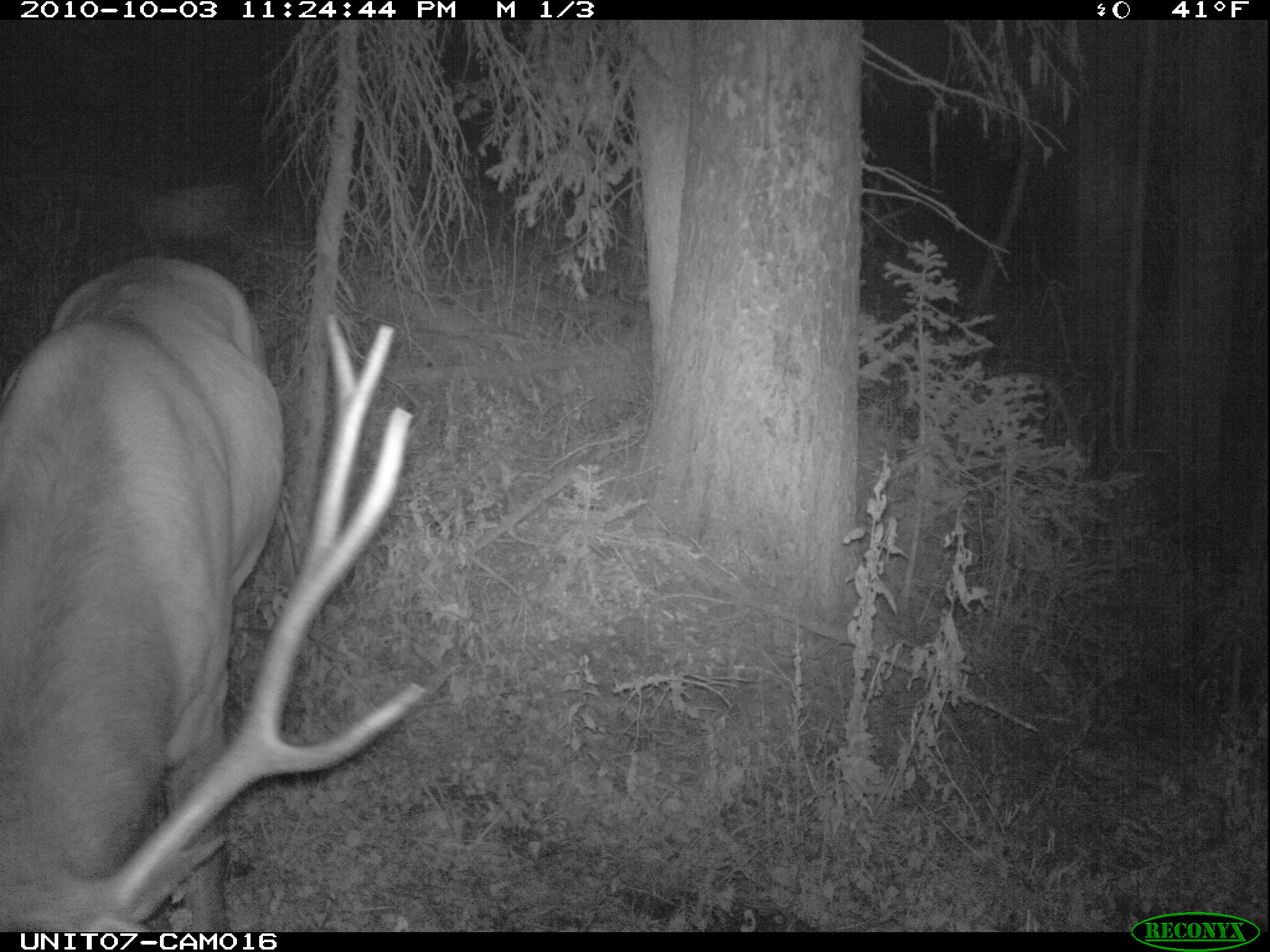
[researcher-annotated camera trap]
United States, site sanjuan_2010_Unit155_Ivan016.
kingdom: Animalia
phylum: Chordata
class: Mammalia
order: Artiodactyla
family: Cervidae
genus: Cervus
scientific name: Cervus elaphus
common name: red deer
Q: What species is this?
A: Cervus elaphus (red deer).